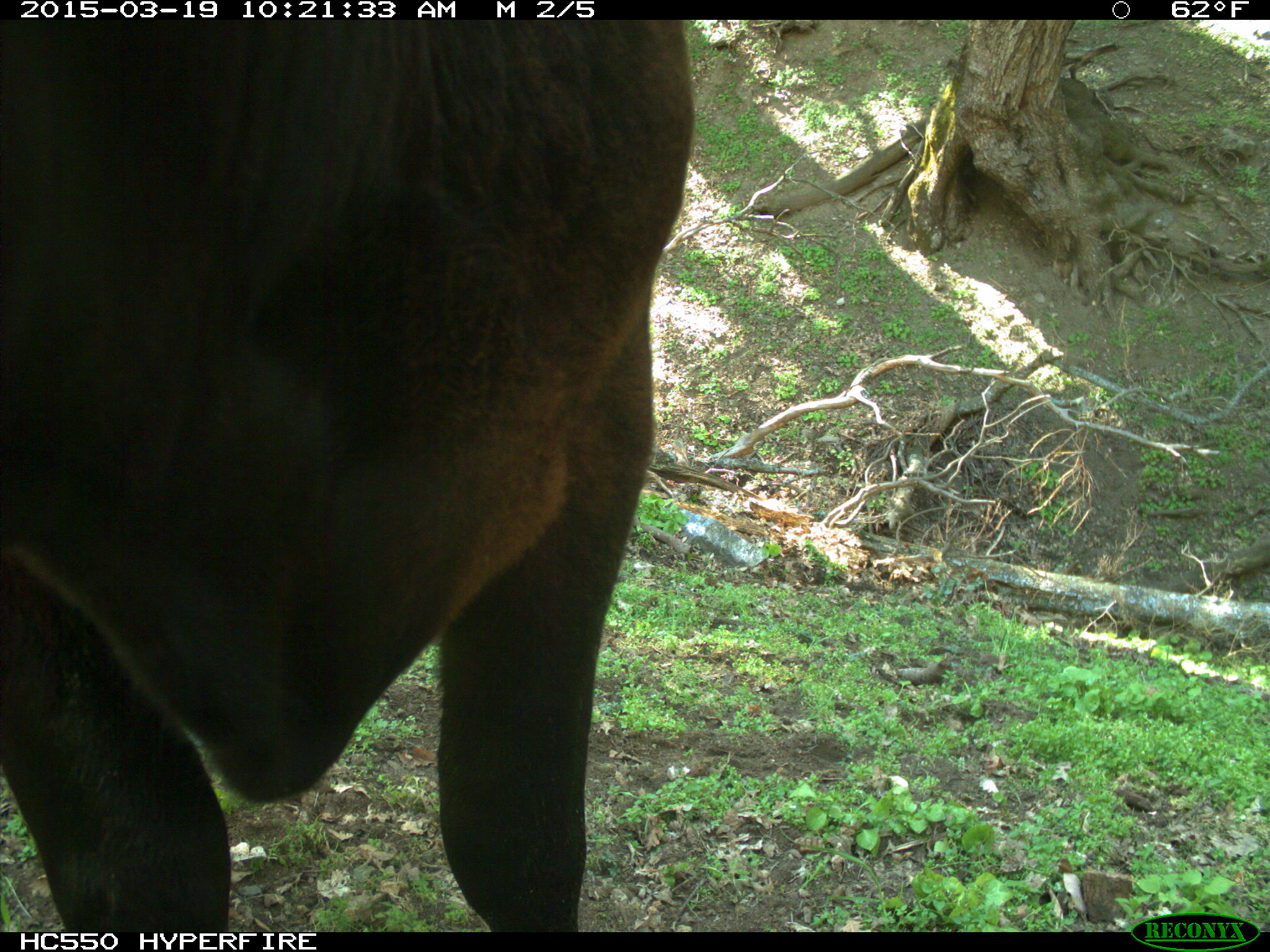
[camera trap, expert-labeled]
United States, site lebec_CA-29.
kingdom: Animalia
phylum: Chordata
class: Mammalia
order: Artiodactyla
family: Bovidae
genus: Bos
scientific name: Bos taurus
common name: domestic cow